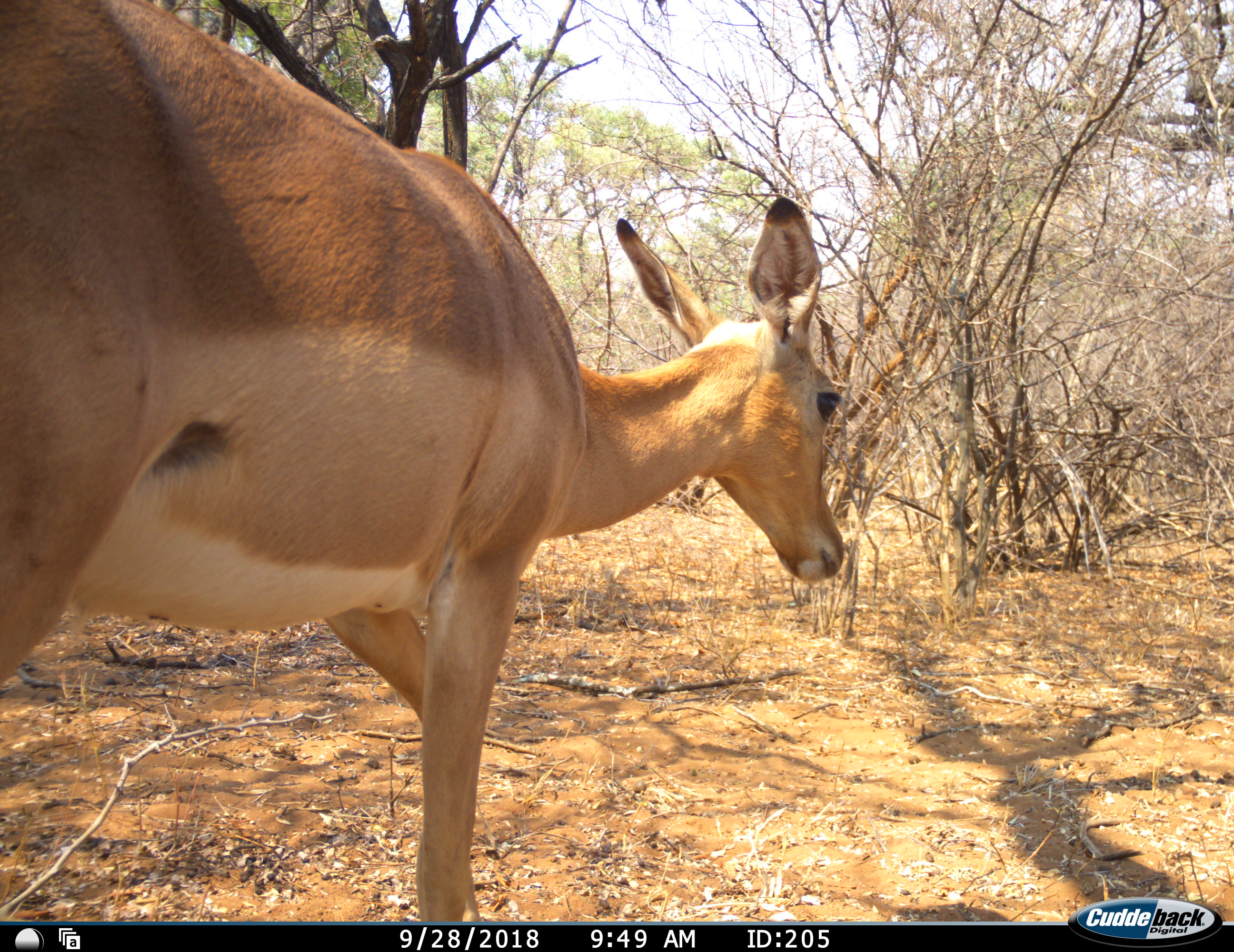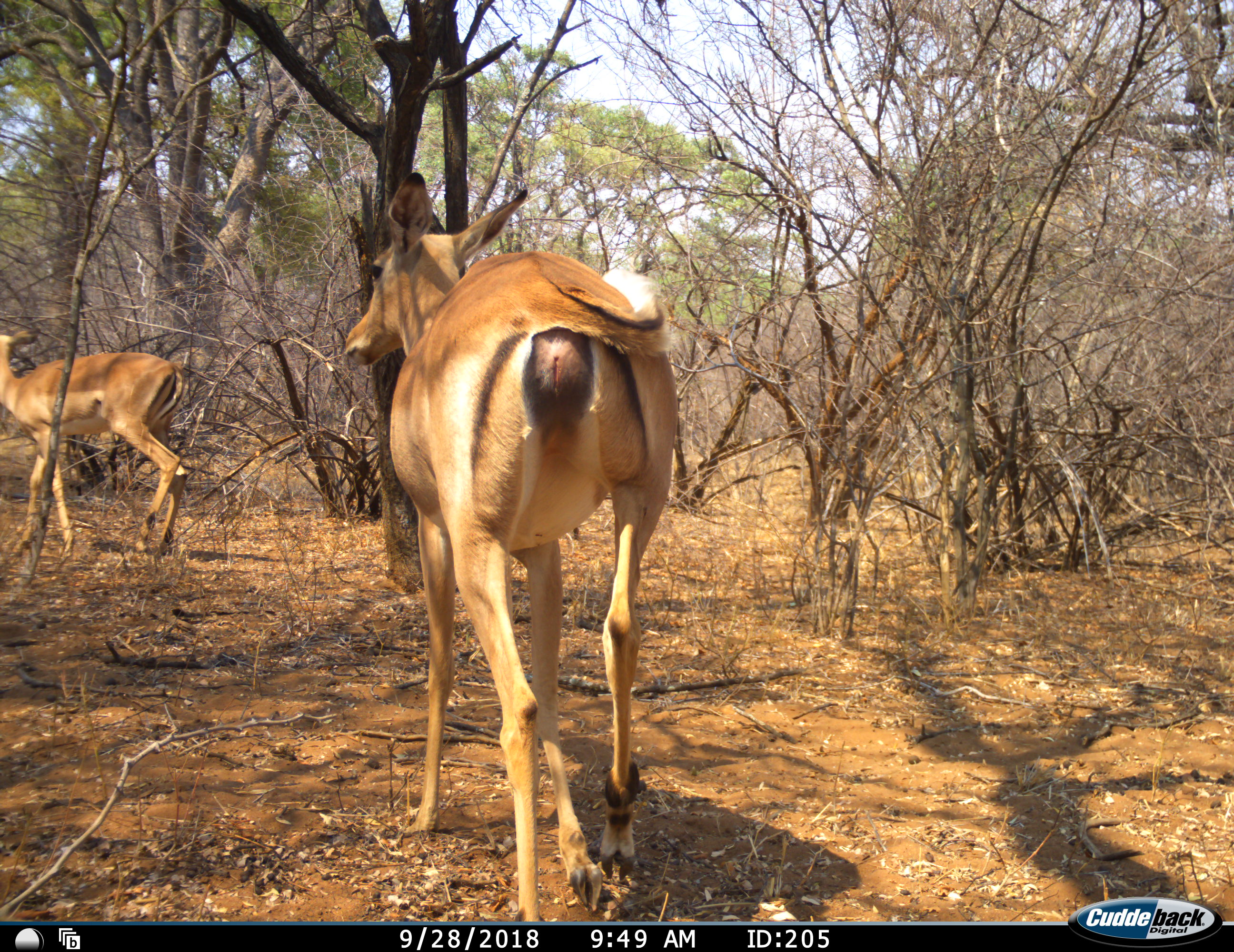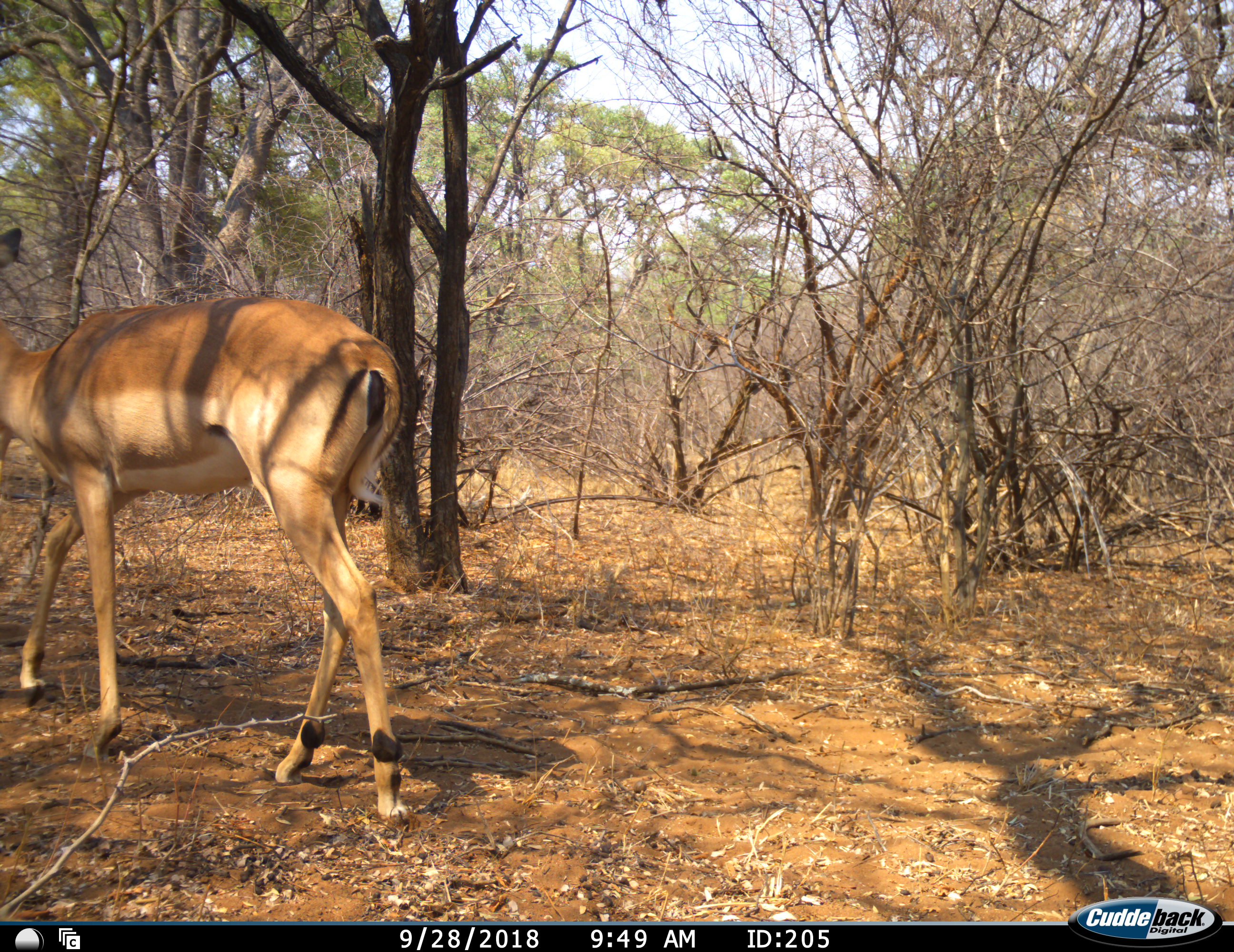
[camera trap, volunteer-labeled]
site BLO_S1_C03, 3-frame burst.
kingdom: Animalia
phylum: Chordata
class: Mammalia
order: Artiodactyla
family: Bovidae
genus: Aepyceros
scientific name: Aepyceros melampus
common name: impala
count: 2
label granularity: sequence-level